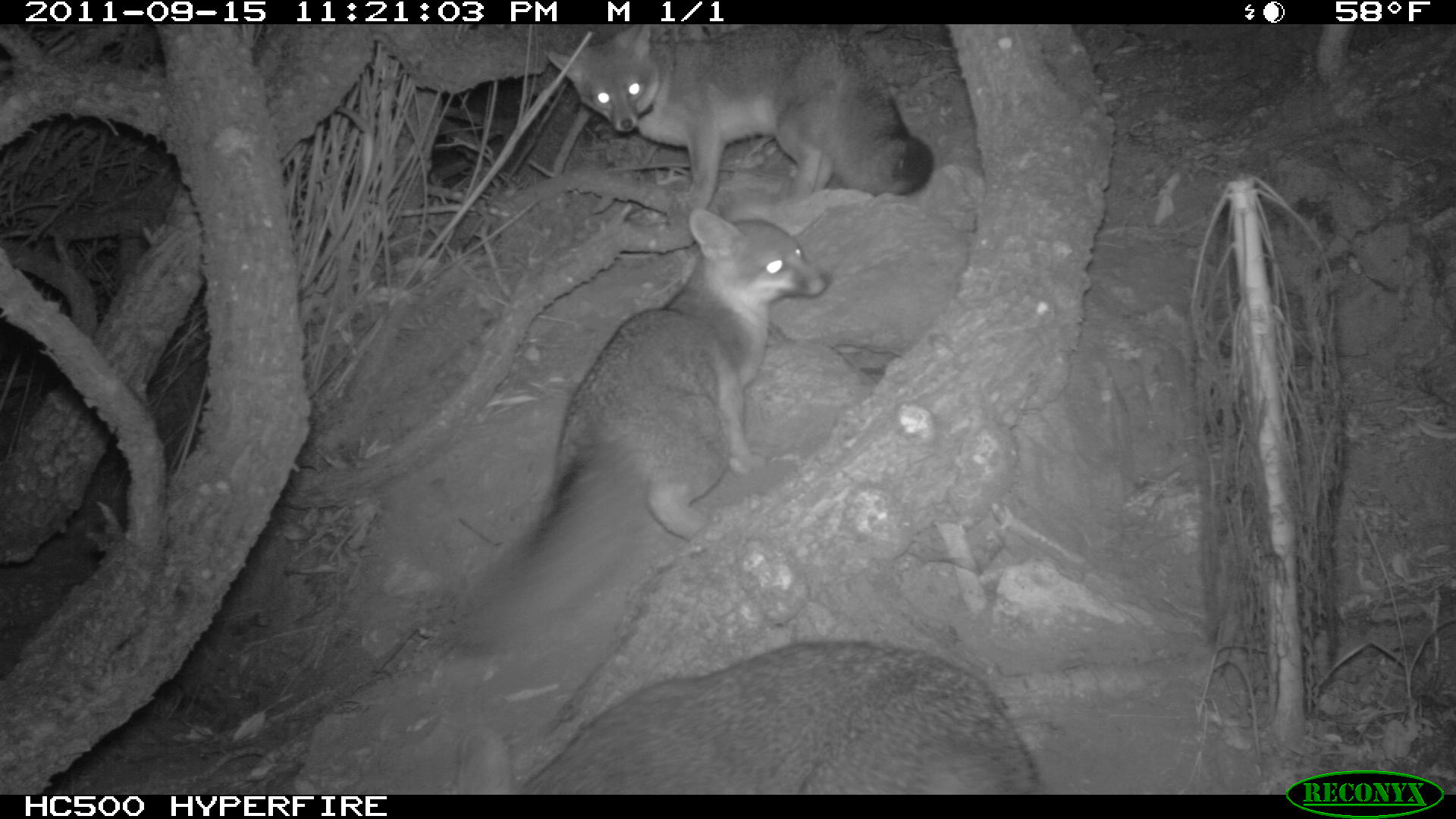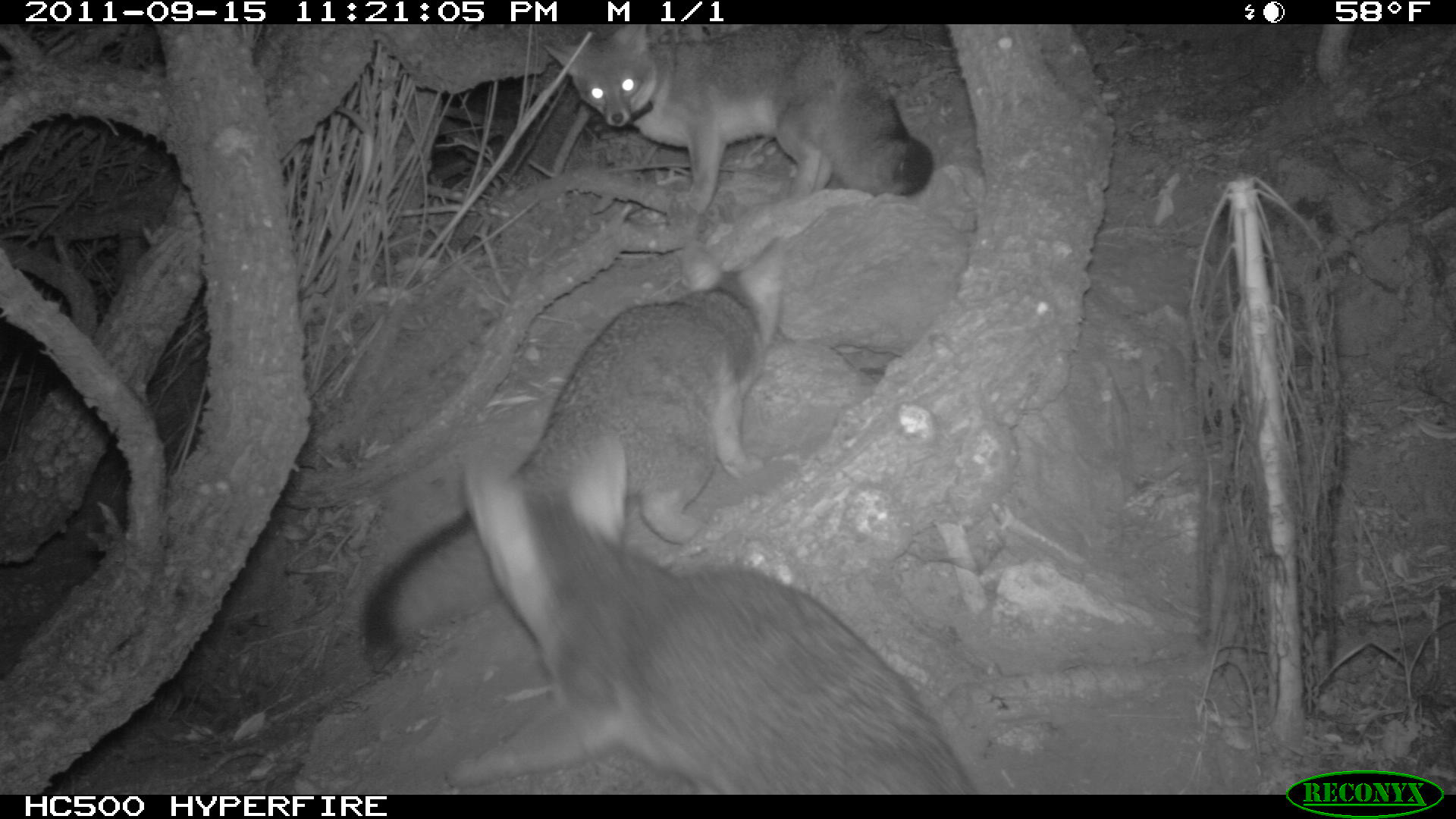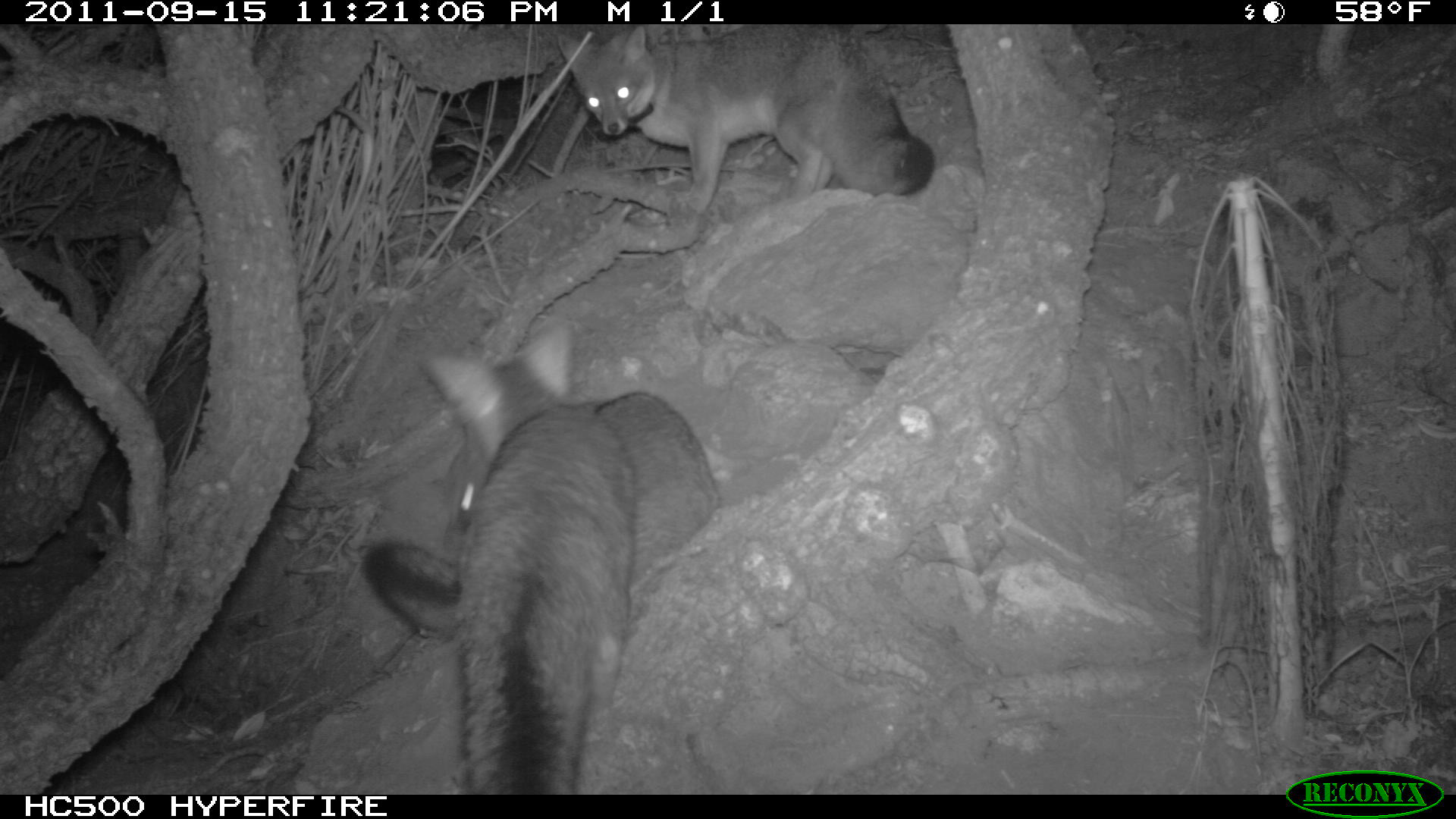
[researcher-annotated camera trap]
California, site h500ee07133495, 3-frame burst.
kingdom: Animalia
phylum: Chordata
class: Mammalia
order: Carnivora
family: Canidae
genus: Urocyon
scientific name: Urocyon littoralis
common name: island fox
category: fox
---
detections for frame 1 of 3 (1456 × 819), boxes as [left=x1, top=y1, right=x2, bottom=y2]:
fox: [left=436, top=206, right=836, bottom=651]; [left=513, top=635, right=1046, bottom=792]; [left=544, top=24, right=934, bottom=223]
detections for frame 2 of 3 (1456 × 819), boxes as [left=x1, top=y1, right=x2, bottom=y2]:
fox: [left=443, top=435, right=976, bottom=792]; [left=356, top=235, right=799, bottom=664]; [left=544, top=17, right=935, bottom=215]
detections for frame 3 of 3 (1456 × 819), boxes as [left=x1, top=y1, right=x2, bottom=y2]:
fox: [left=420, top=315, right=635, bottom=792]; [left=360, top=390, right=717, bottom=645]; [left=557, top=24, right=934, bottom=216]